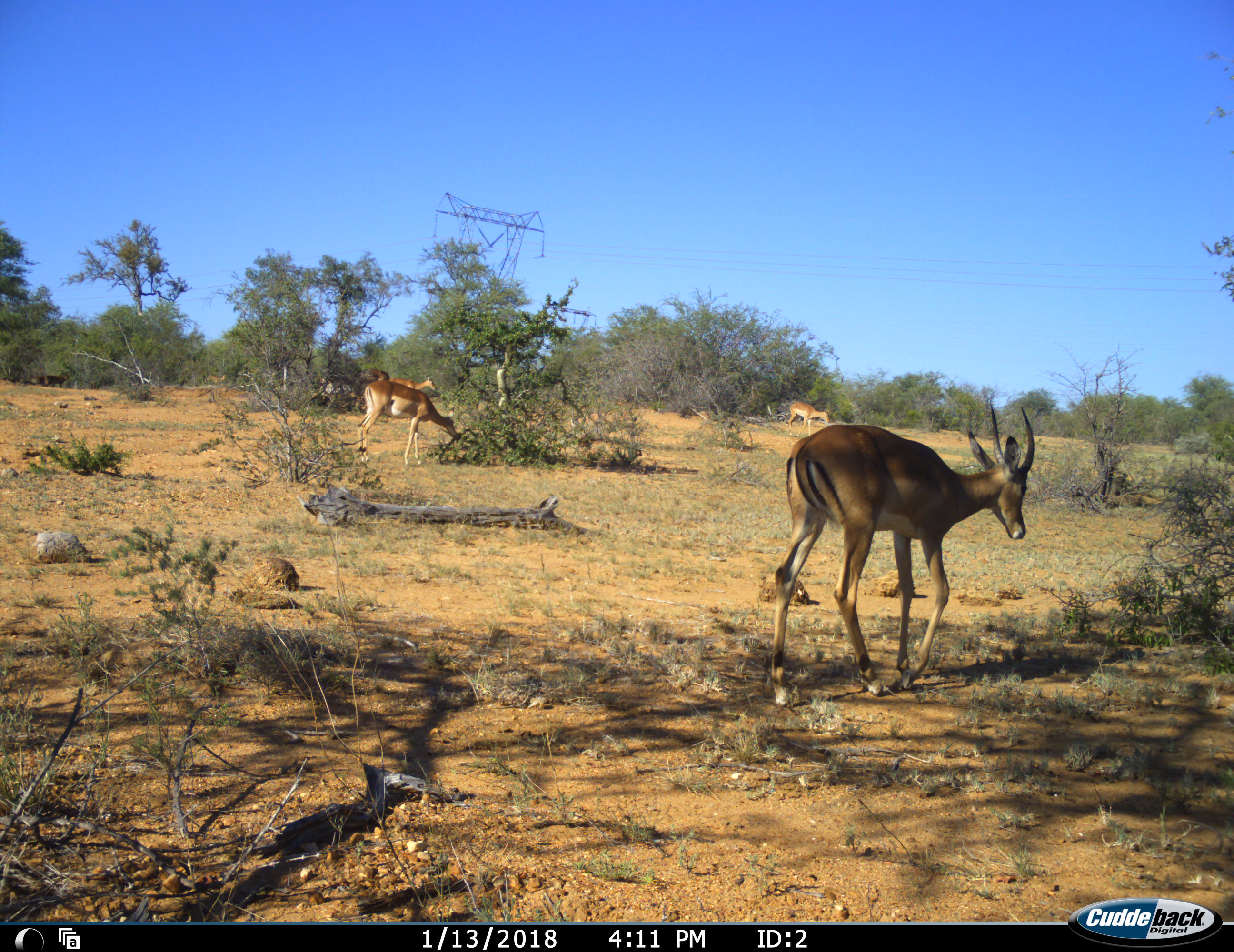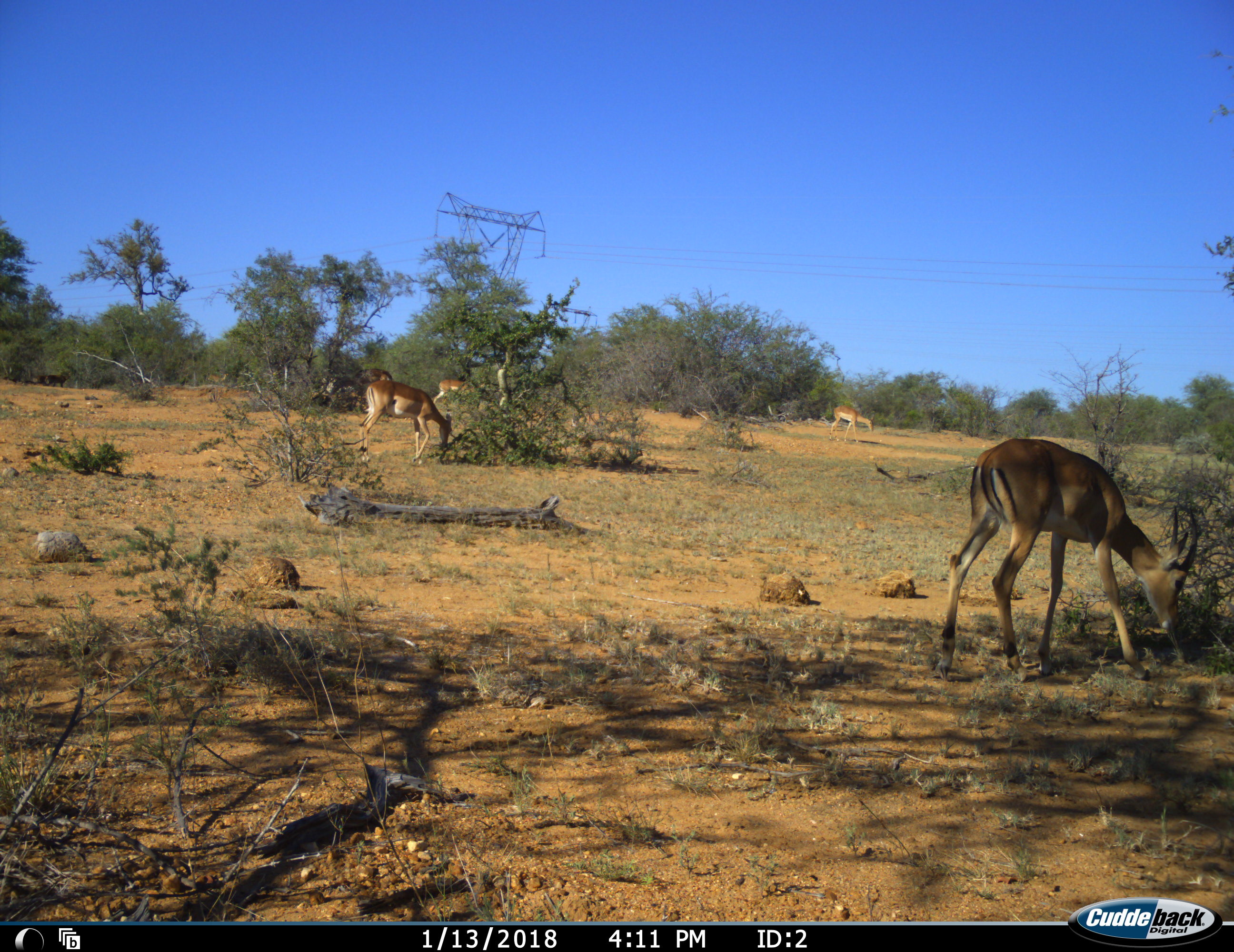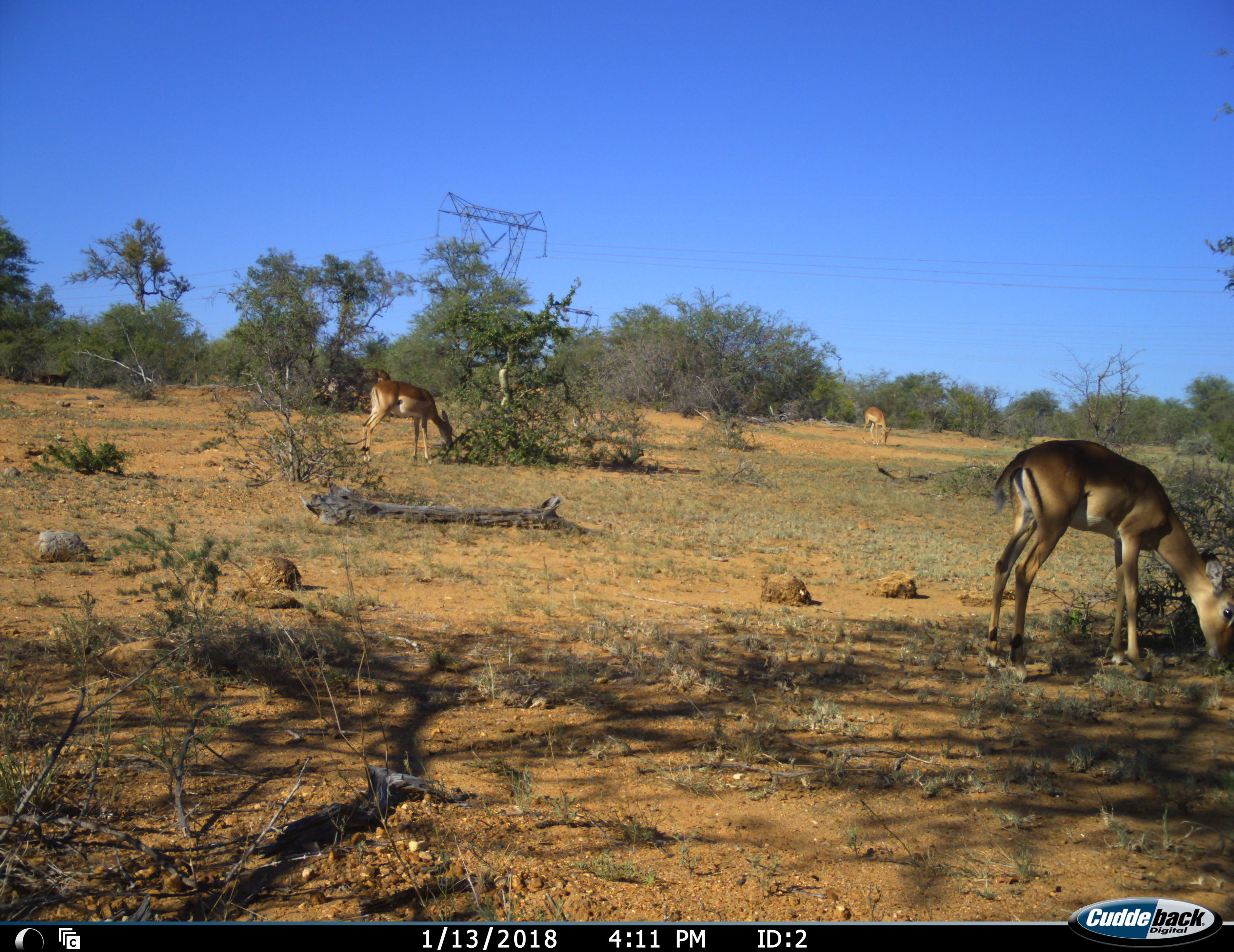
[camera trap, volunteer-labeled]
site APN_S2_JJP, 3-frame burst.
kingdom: Animalia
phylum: Chordata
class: Mammalia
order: Artiodactyla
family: Bovidae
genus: Aepyceros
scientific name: Aepyceros melampus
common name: impala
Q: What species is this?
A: Impala (Aepyceros melampus).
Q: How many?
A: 5.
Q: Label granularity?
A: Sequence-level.